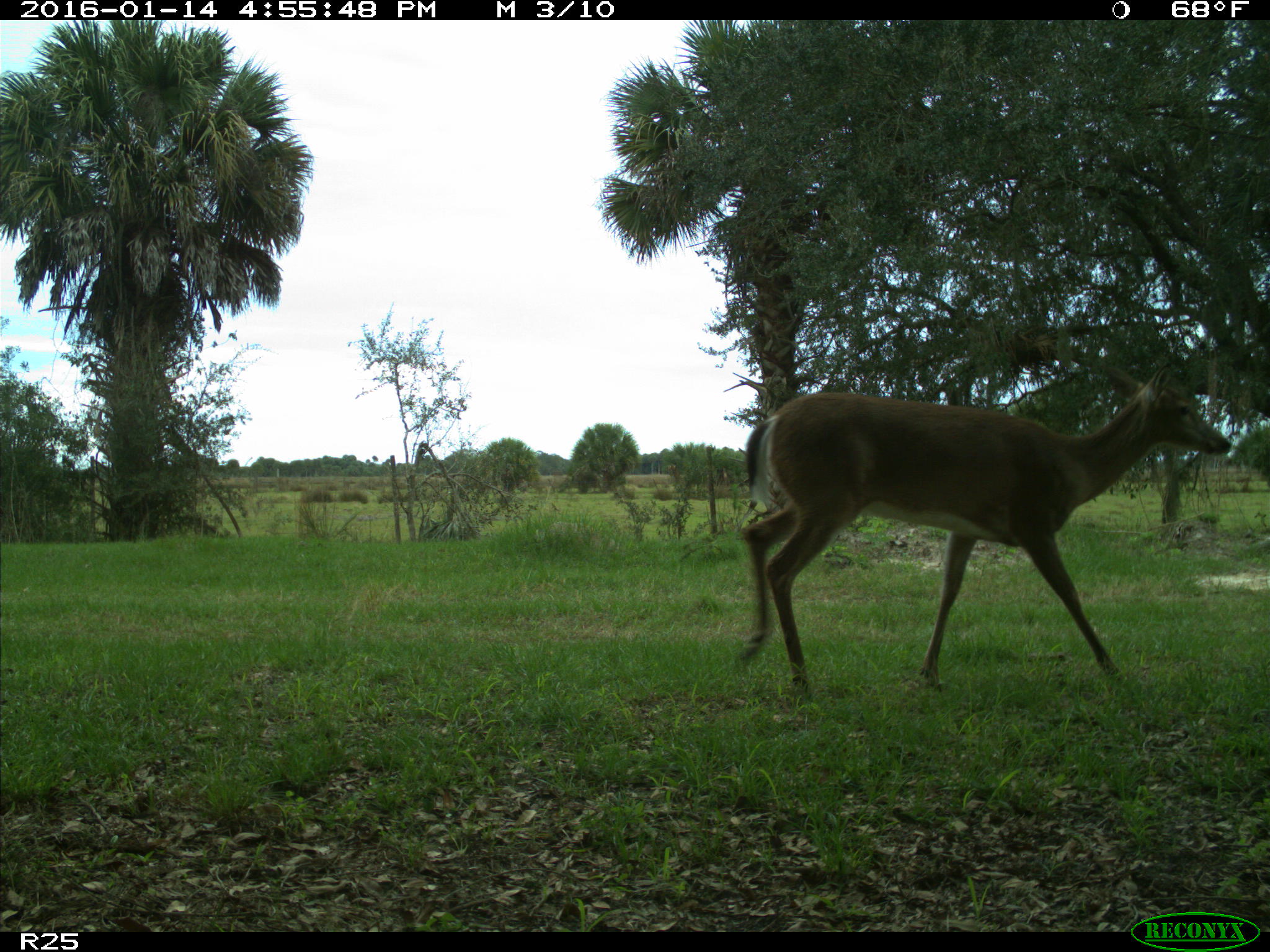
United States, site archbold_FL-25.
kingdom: Animalia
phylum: Chordata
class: Mammalia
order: Artiodactyla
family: Cervidae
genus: Odocoileus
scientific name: Odocoileus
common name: deer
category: unidentified deer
Unidentified deer (deer) (Odocoileus).